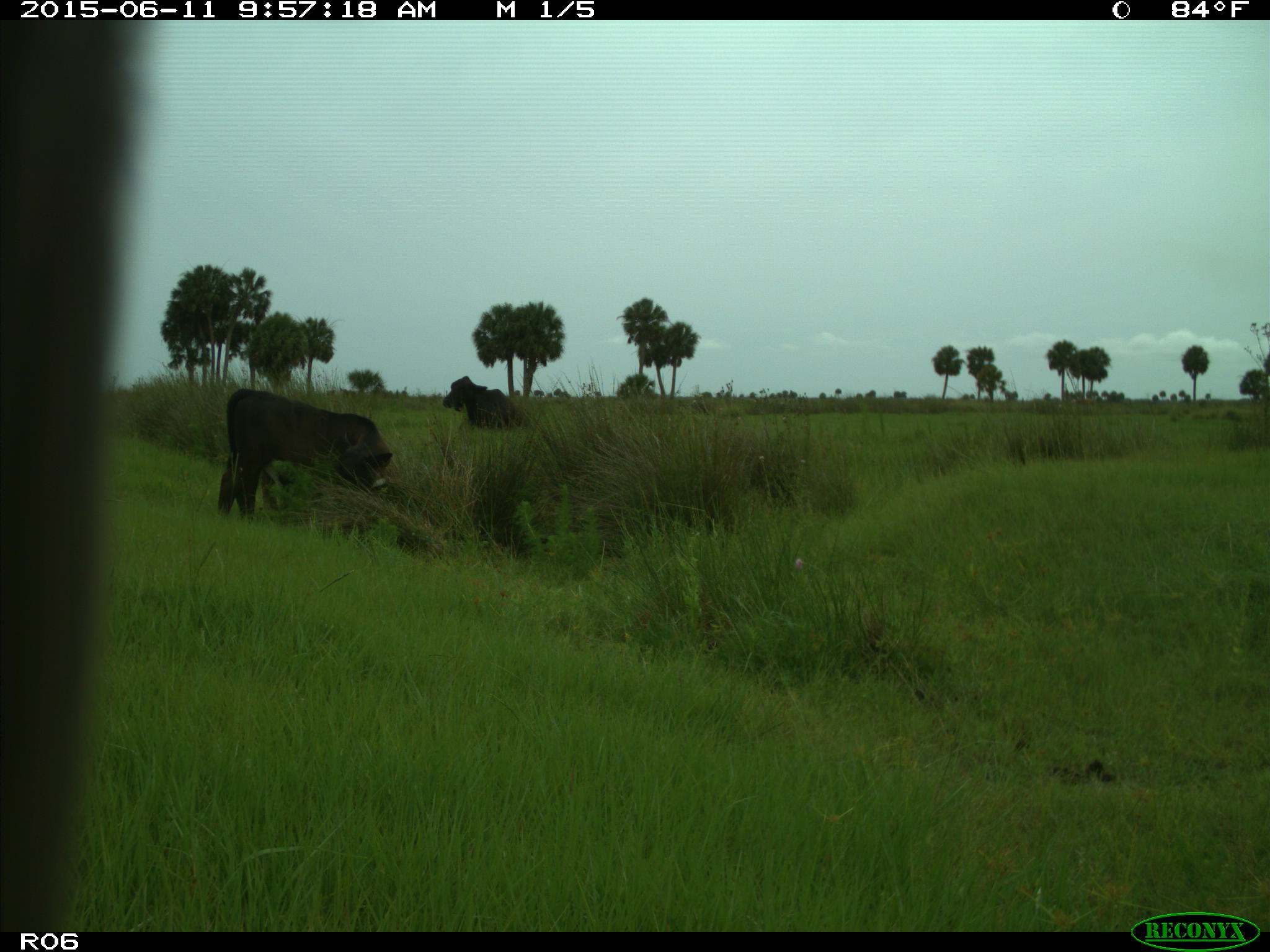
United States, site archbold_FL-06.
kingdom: Animalia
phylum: Chordata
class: Mammalia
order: Artiodactyla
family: Bovidae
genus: Bos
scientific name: Bos taurus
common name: domestic cow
Bos taurus (domestic cow).